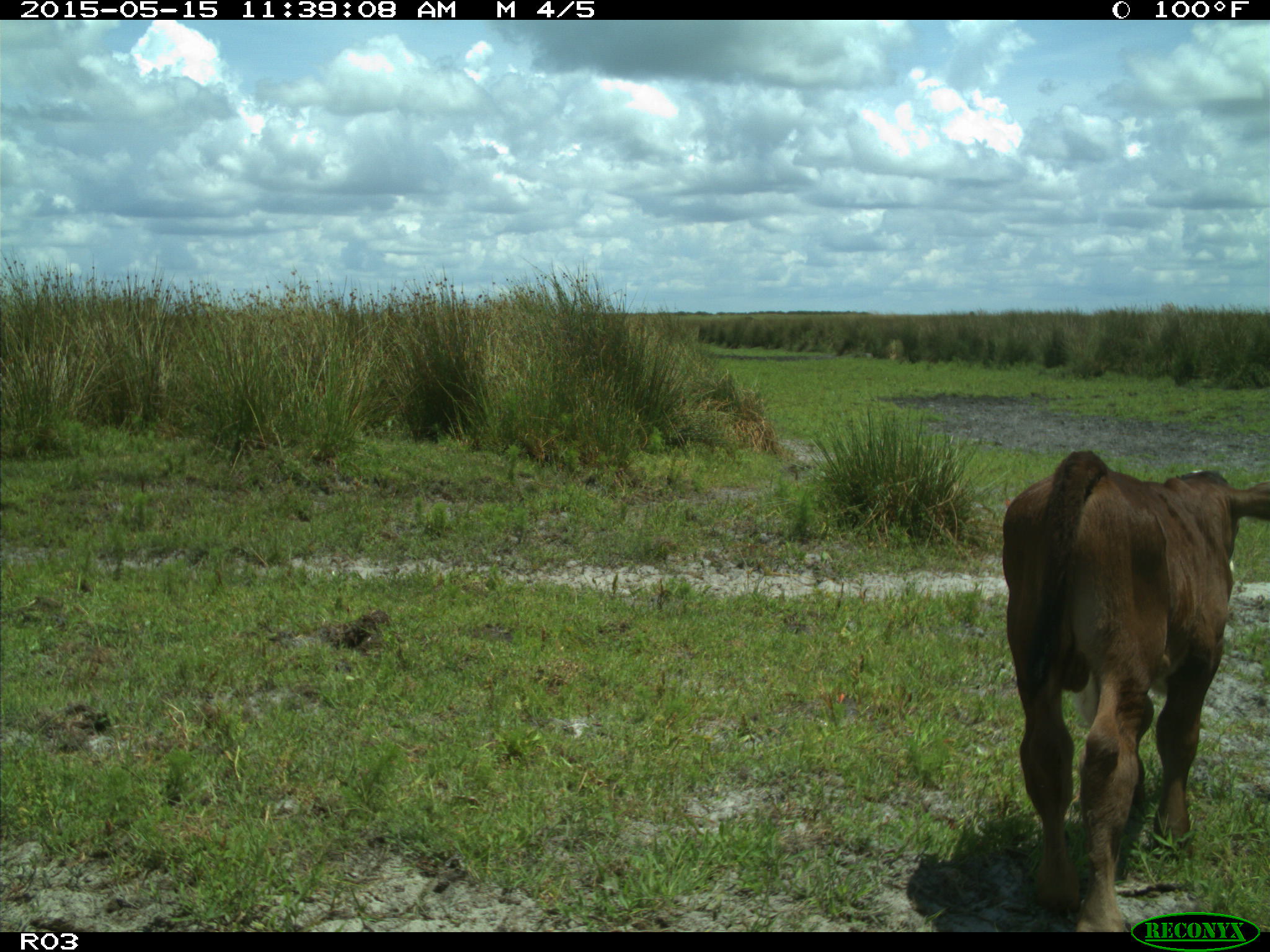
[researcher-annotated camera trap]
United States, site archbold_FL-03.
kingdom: Animalia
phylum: Chordata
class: Mammalia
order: Artiodactyla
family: Bovidae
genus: Bos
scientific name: Bos taurus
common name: domestic cow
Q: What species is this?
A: Bos taurus (domestic cow).